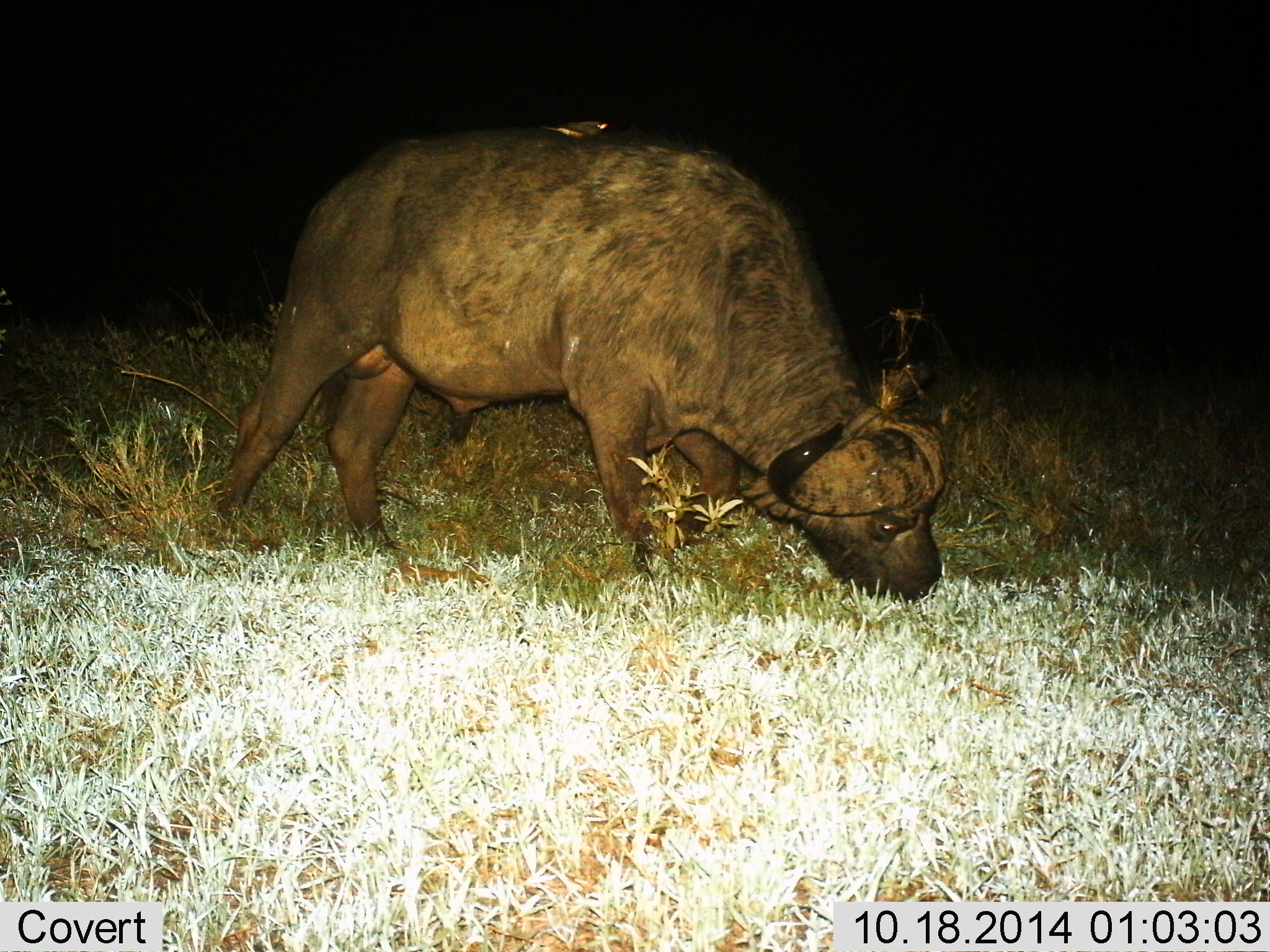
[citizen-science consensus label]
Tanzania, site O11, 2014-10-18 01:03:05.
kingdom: Animalia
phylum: Chordata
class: Mammalia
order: Artiodactyla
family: Bovidae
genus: Syncerus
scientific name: Syncerus caffer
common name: cape buffalo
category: buffalo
Buffalo (cape buffalo) (Syncerus caffer), count 1. Behavior (volunteer vote fractions): standing 20%, resting 0%, moving 7%, interacting 0%. Young present (vote fraction): 0%. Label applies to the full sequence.